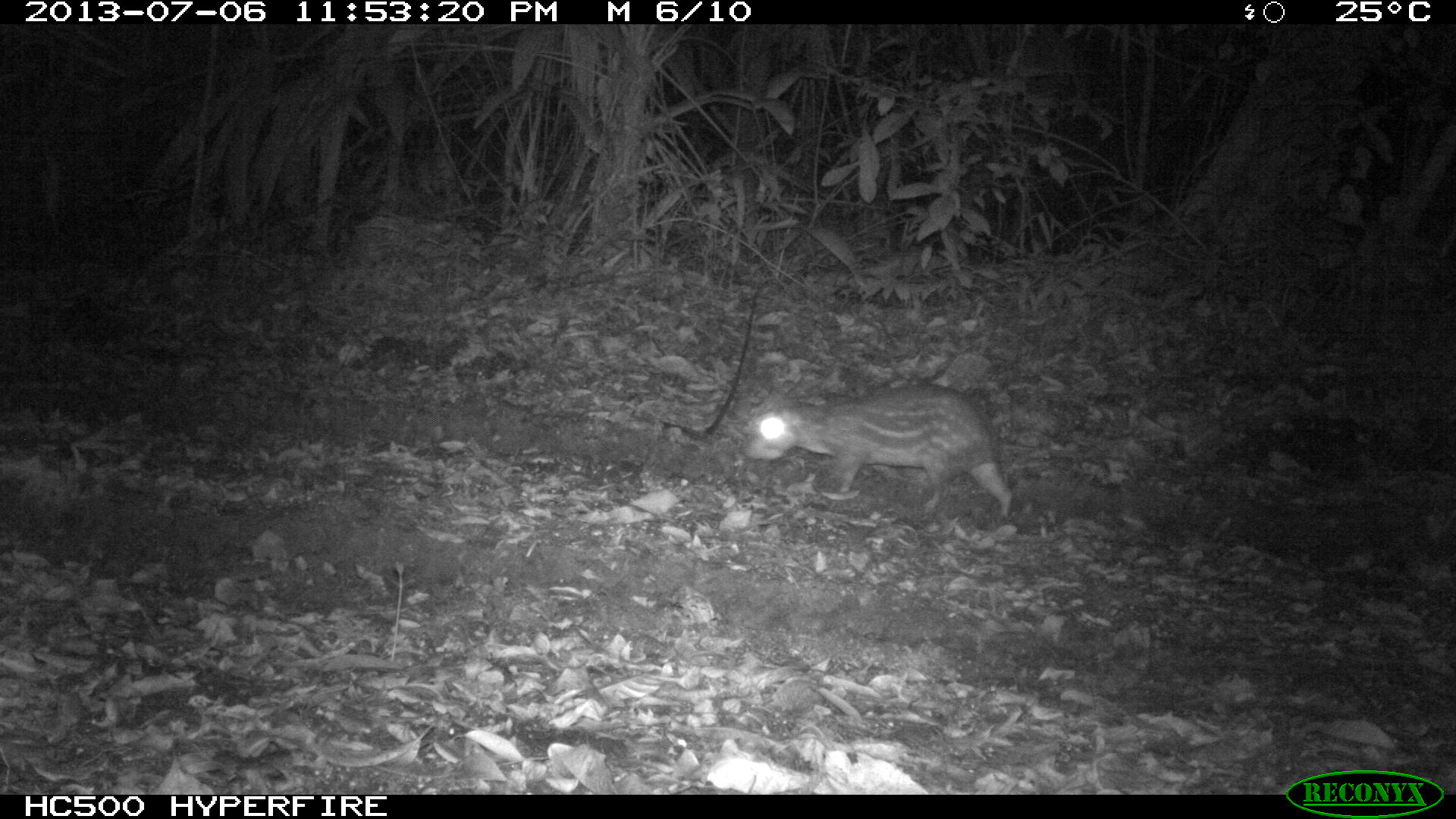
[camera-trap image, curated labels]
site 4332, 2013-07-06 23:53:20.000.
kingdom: Animalia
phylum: Chordata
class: Mammalia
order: Rodentia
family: Cuniculidae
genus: Cuniculus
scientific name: Cuniculus paca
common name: lowland paca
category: agouti paca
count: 1